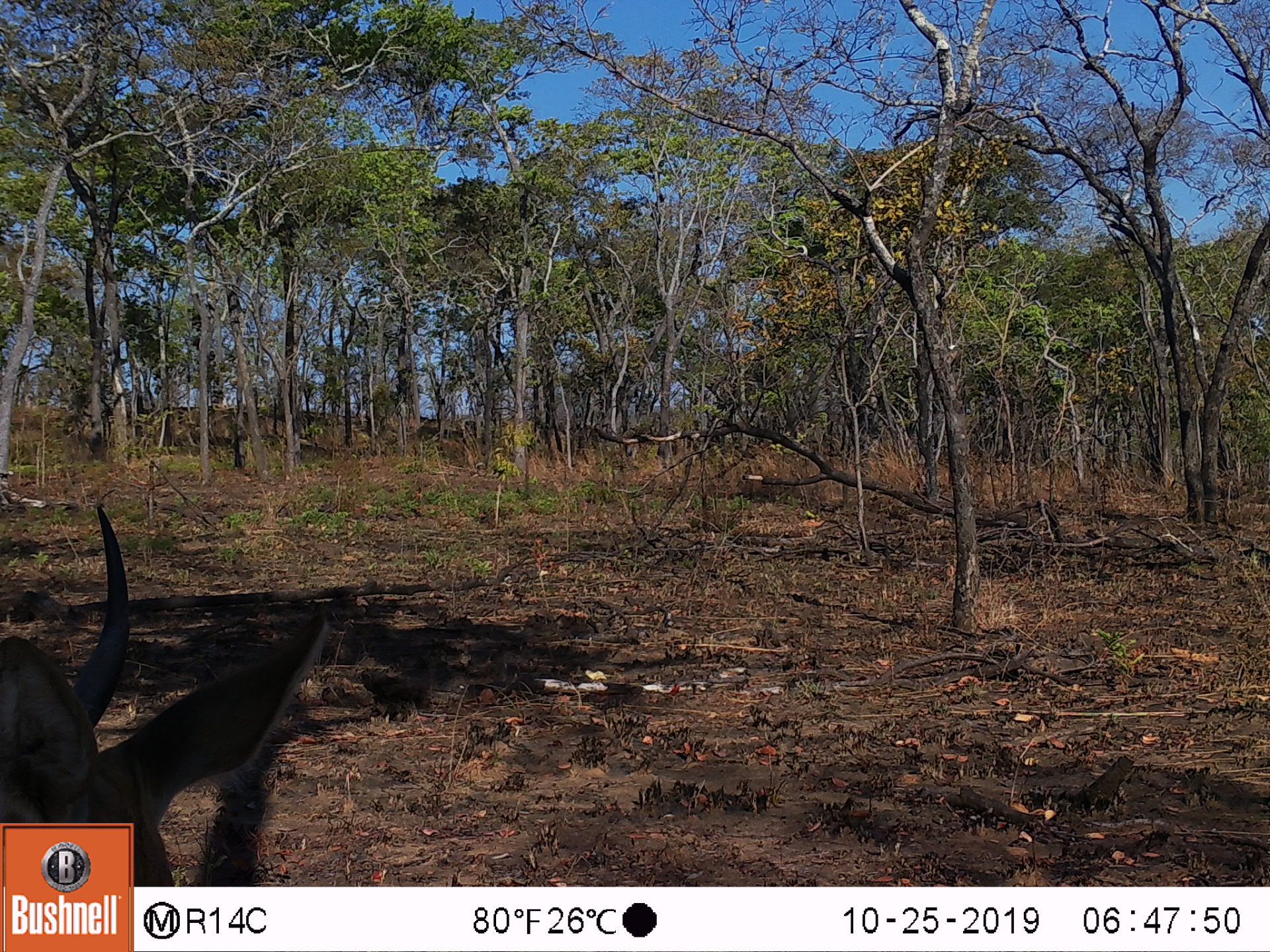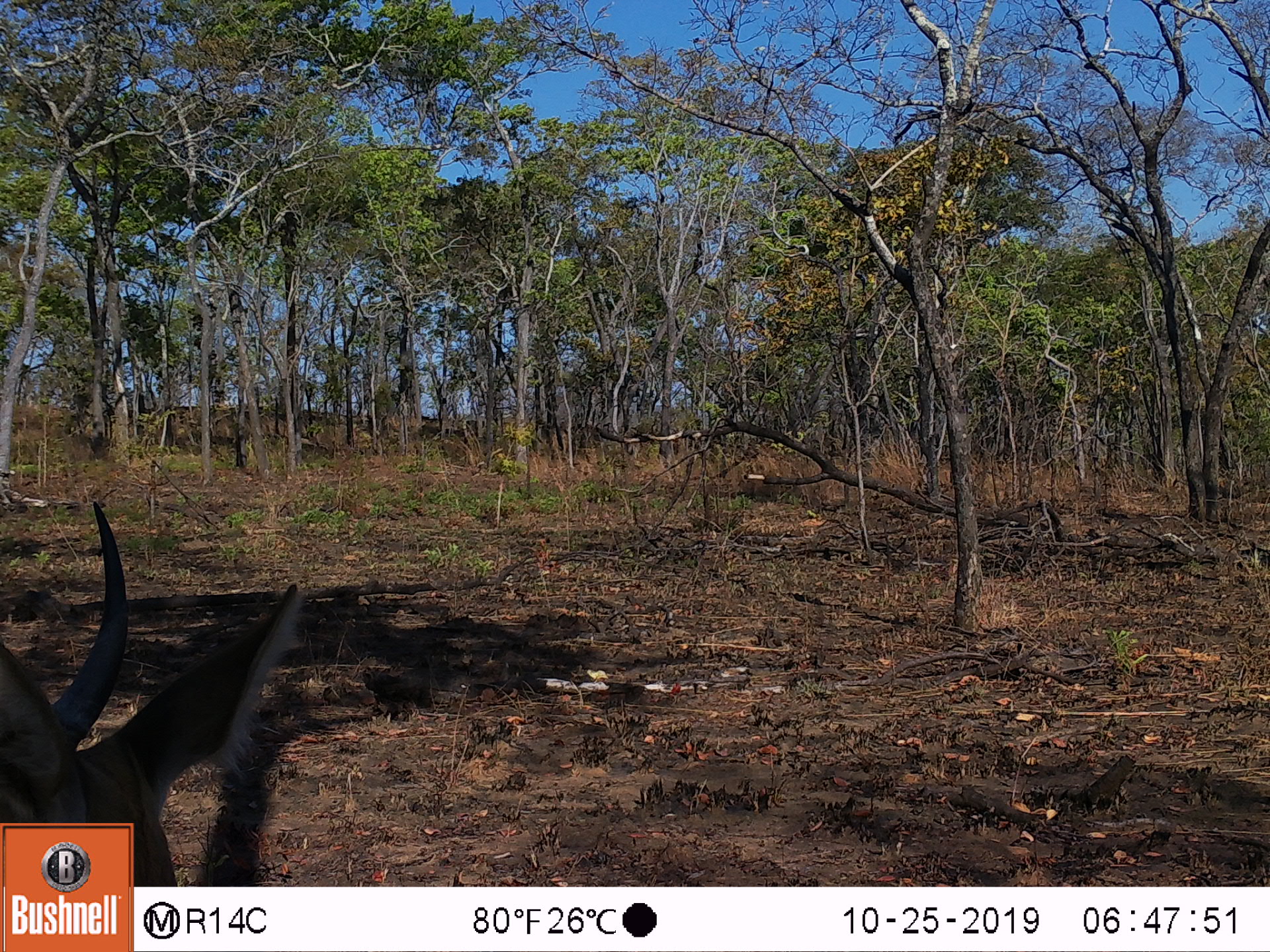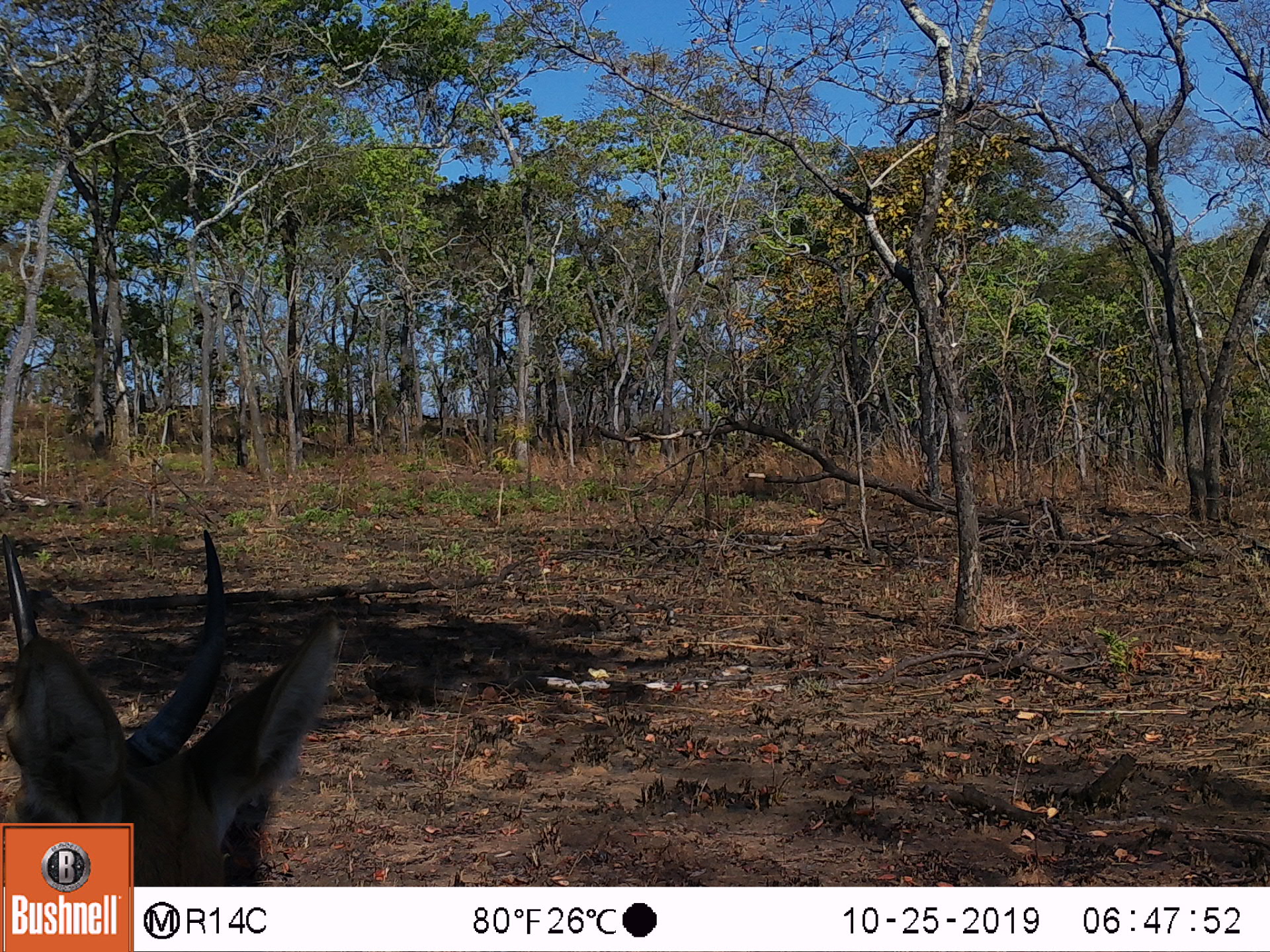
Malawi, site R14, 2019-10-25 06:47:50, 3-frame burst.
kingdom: Animalia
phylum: Chordata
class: Mammalia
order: Artiodactyla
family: Bovidae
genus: Redunca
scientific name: Redunca arundinum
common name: southern reedbuck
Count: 1.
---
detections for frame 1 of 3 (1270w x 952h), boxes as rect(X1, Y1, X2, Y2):
southern reedbuck: rect(0, 508, 335, 814)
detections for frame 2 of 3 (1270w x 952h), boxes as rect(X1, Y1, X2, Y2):
southern reedbuck: rect(3, 498, 302, 821)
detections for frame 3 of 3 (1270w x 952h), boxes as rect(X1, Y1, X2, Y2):
southern reedbuck: rect(2, 518, 361, 819)